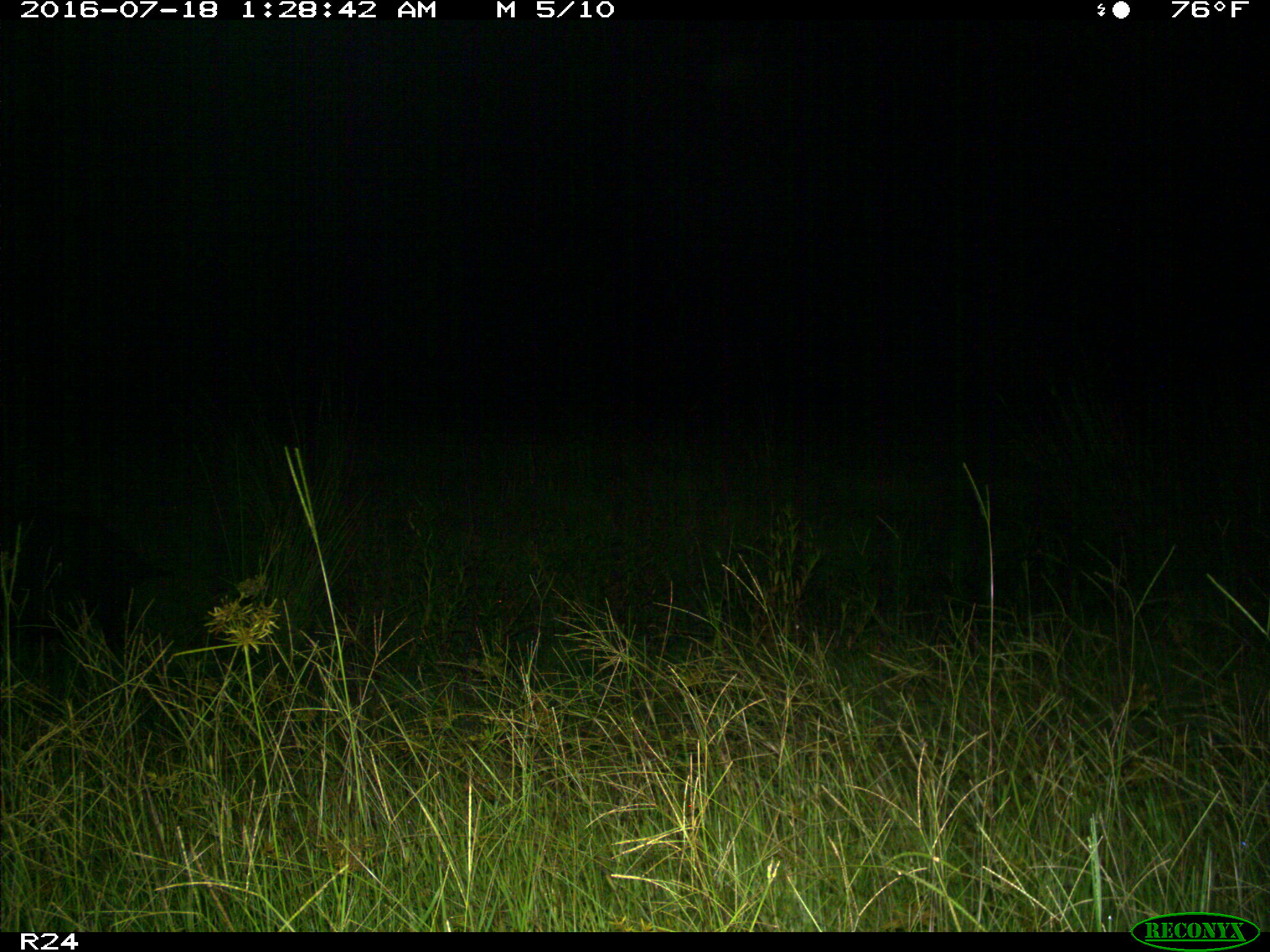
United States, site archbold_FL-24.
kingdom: Animalia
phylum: Chordata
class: Mammalia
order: Artiodactyla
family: Suidae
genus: Sus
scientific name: Sus scrofa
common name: wild boar